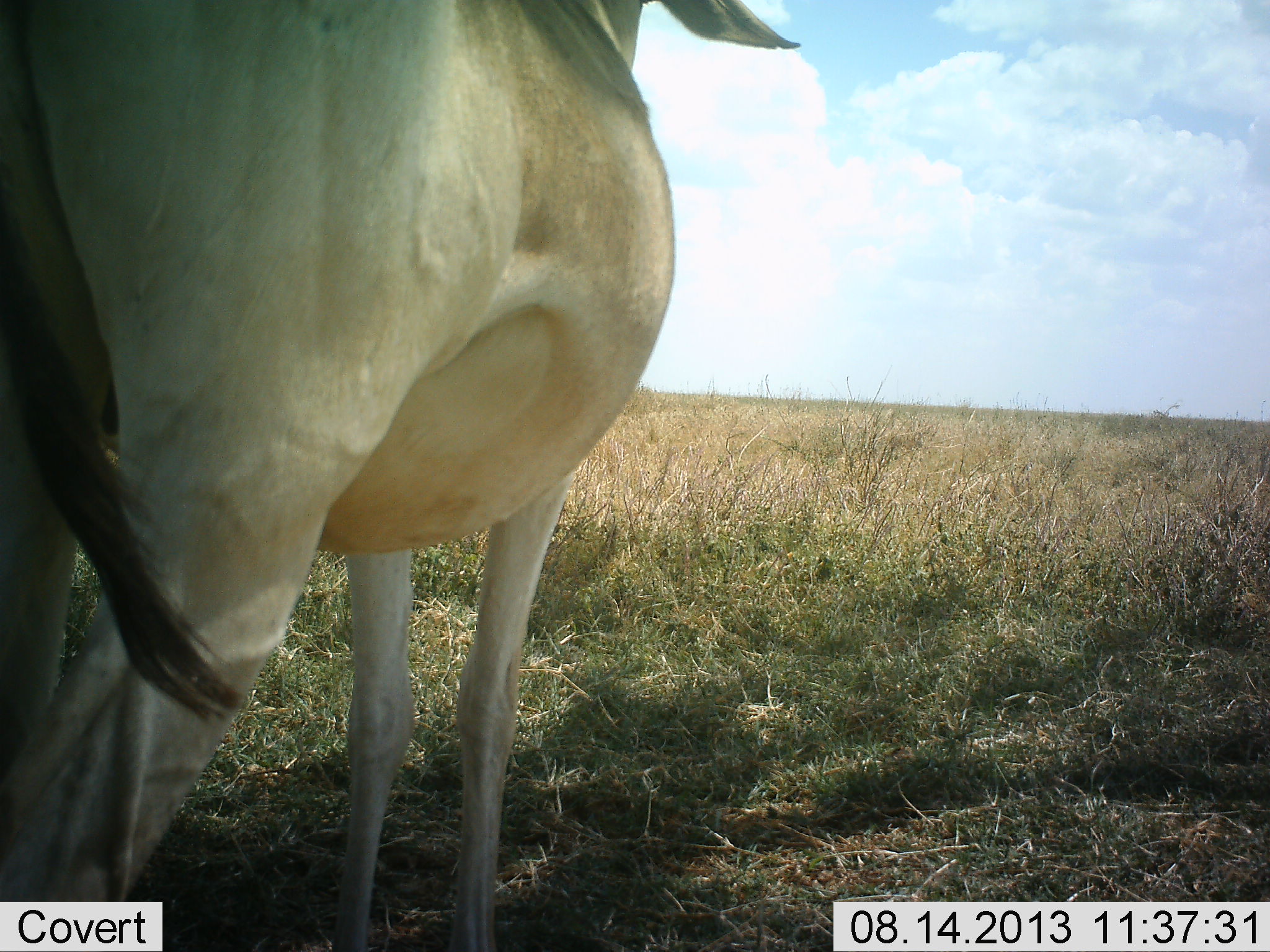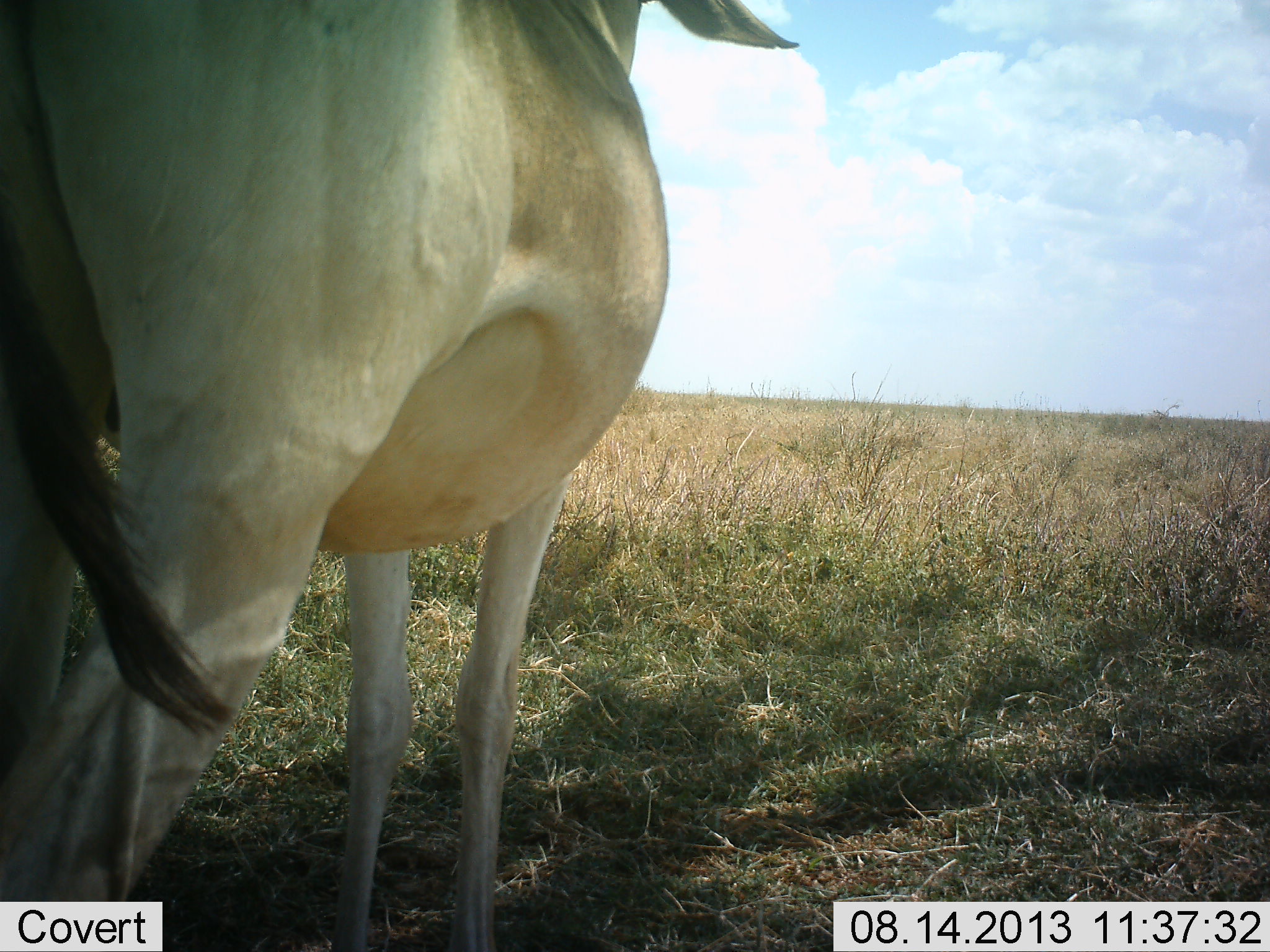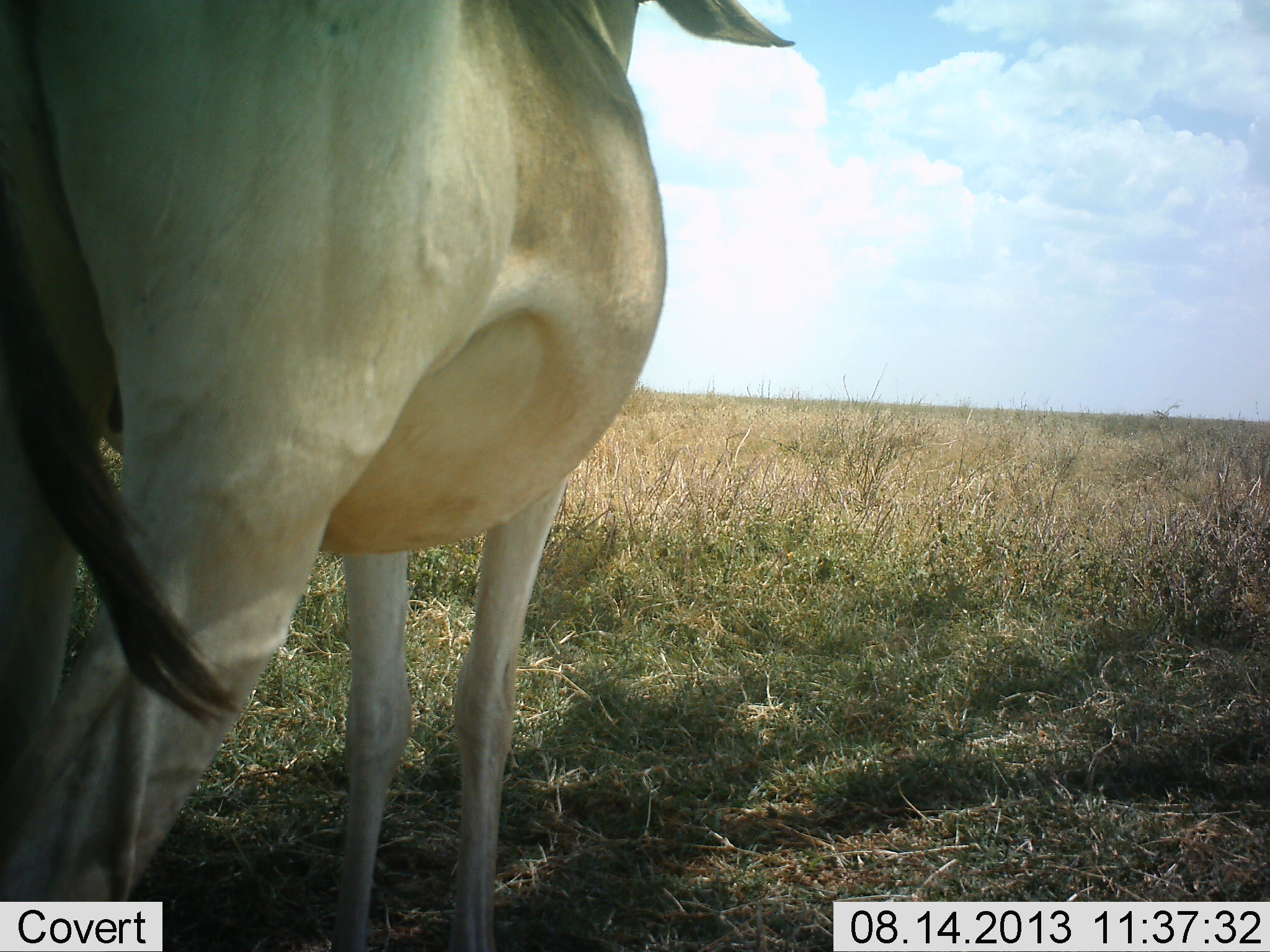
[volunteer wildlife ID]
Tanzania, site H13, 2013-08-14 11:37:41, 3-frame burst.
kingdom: Animalia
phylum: Chordata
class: Mammalia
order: Artiodactyla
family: Bovidae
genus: Alcelaphus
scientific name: Alcelaphus buselaphus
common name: hartebeest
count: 1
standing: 100%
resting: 0%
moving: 0%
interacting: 0%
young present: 0%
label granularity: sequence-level